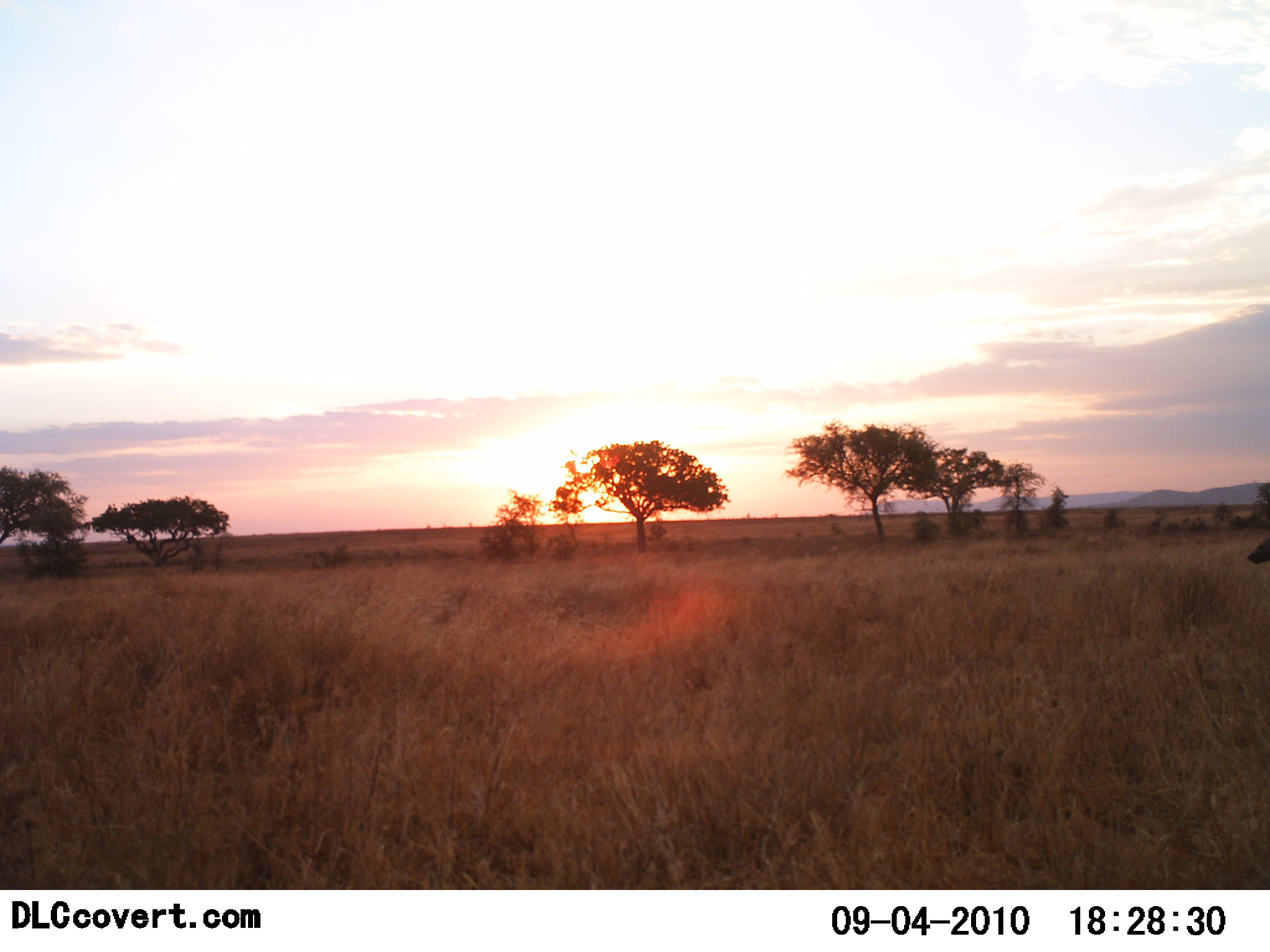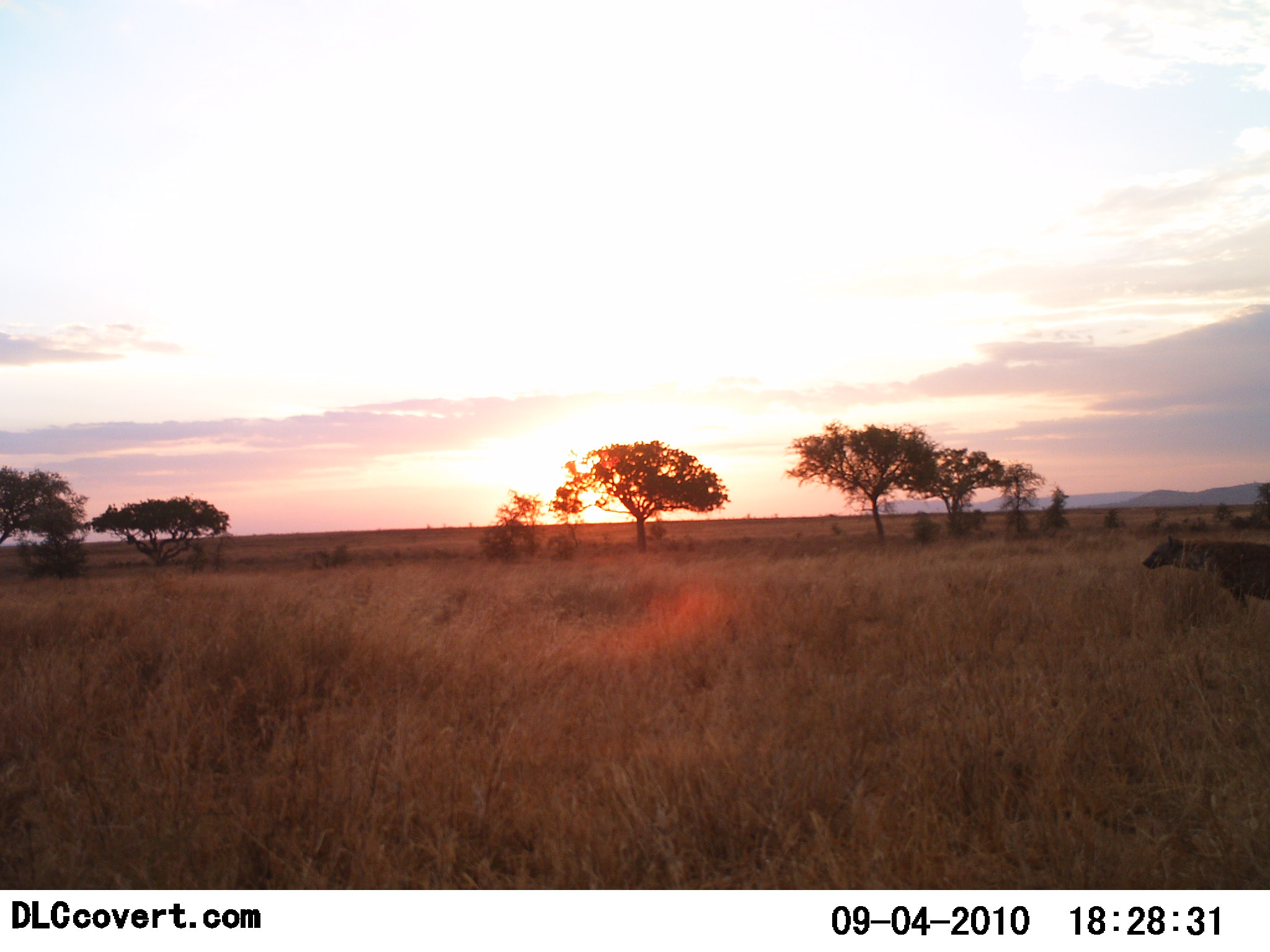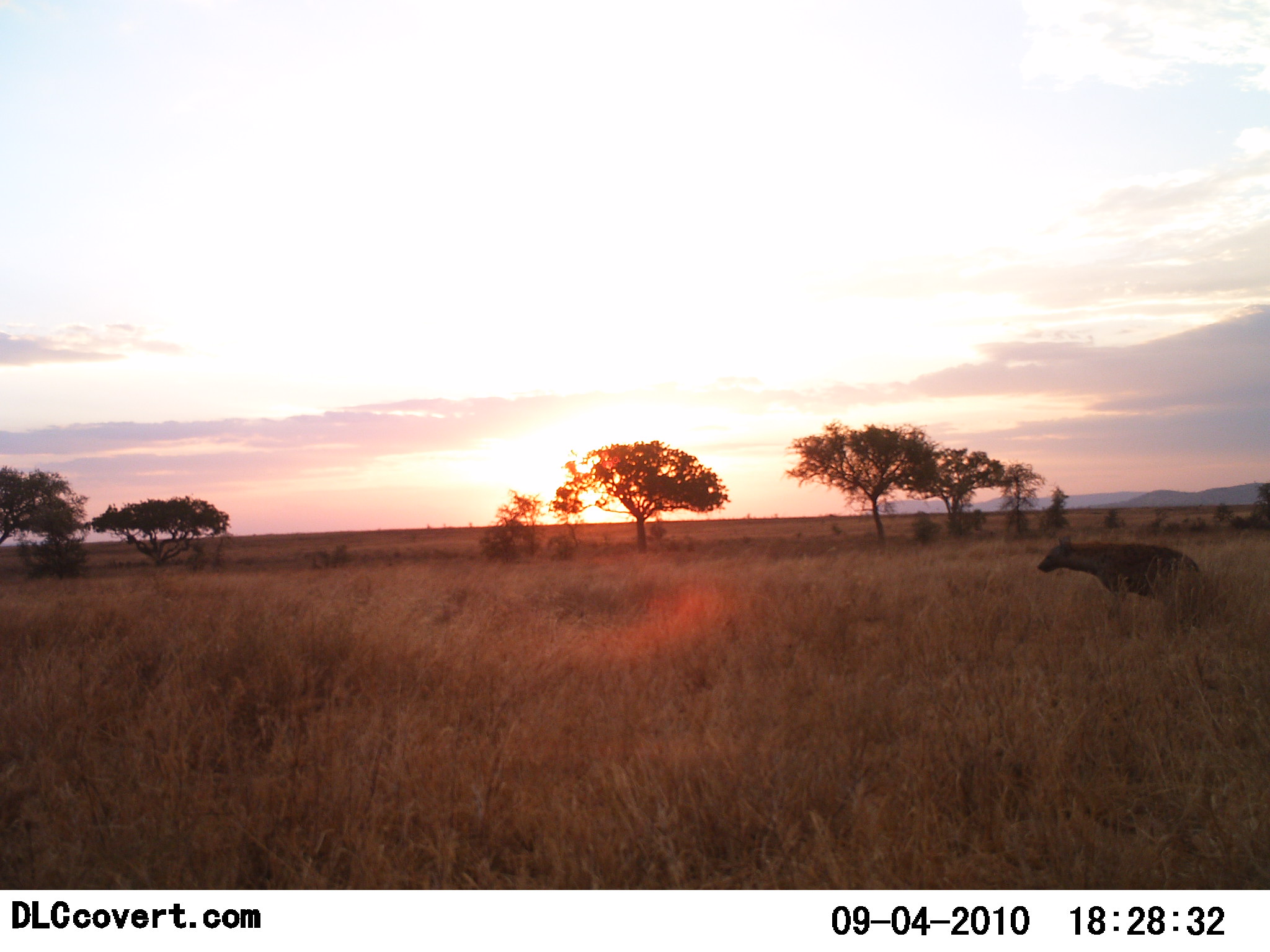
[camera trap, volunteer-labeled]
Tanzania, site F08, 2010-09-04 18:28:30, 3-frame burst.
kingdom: Animalia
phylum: Chordata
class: Mammalia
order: Carnivora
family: Hyaenidae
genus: Crocuta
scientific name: Crocuta crocuta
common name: spotted hyena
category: hyenaspotted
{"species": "hyenaspotted (spotted hyena) (Crocuta crocuta)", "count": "1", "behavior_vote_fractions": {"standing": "0%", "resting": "0%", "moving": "100%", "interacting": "0%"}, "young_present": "0%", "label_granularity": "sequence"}